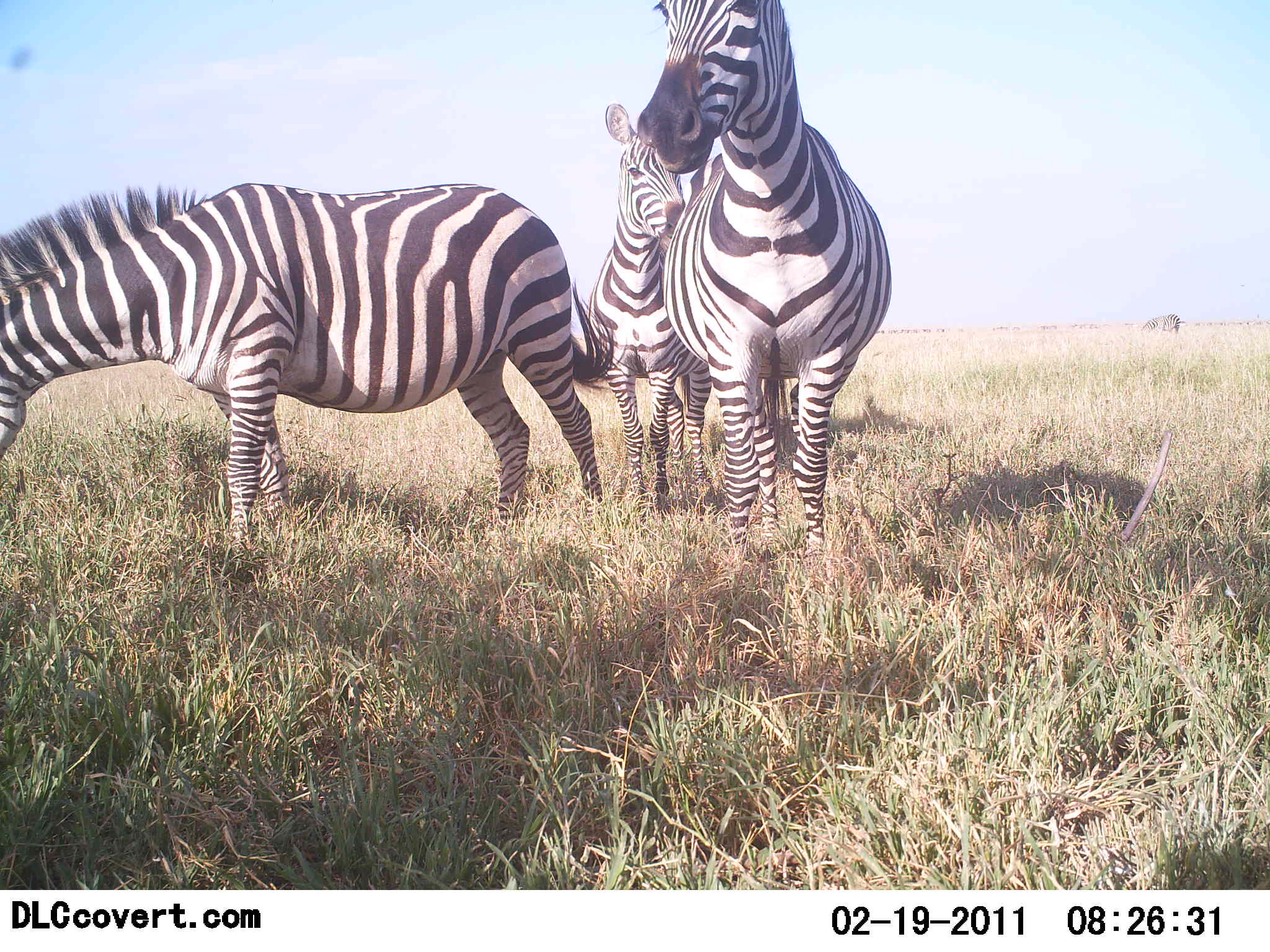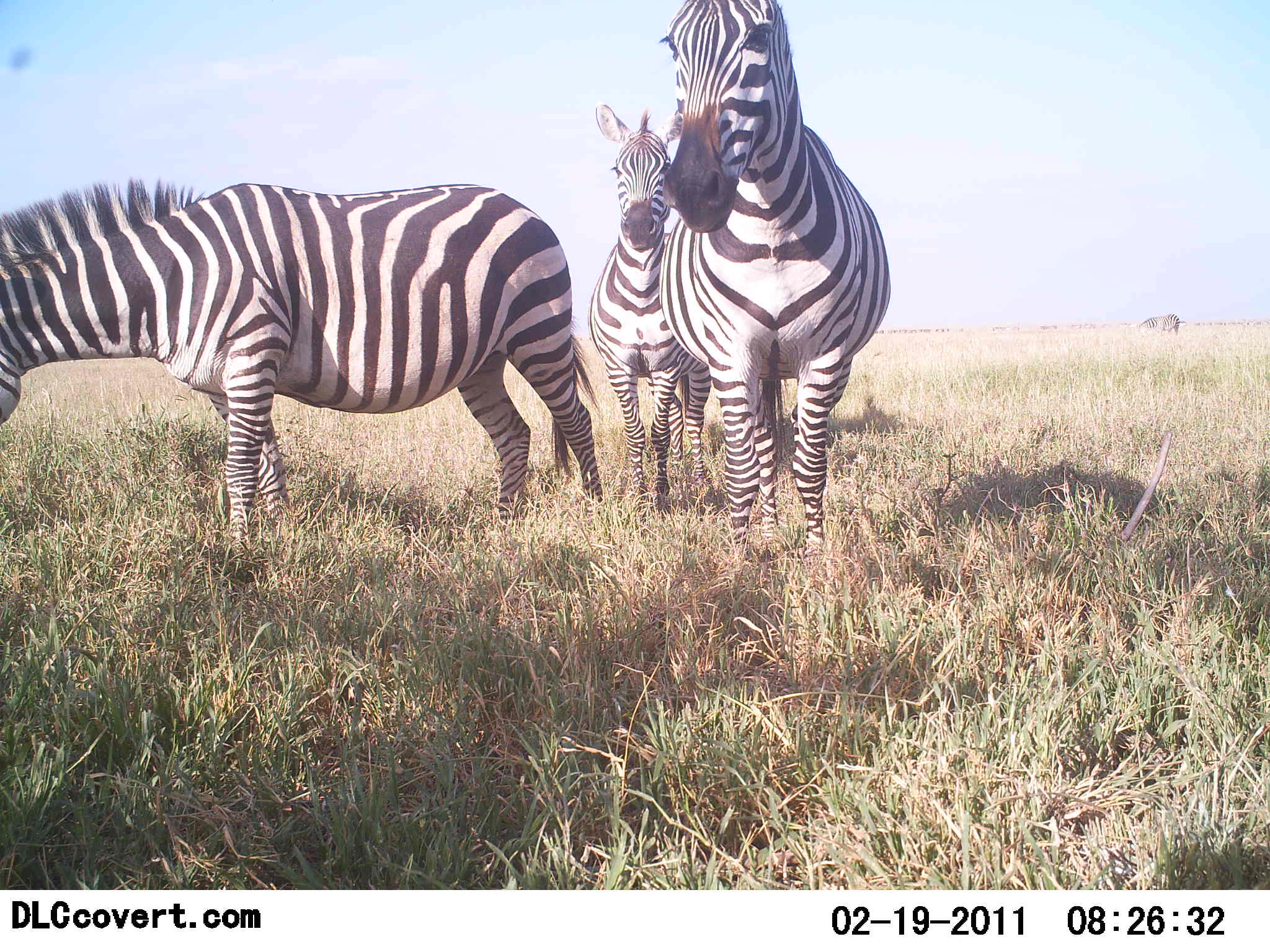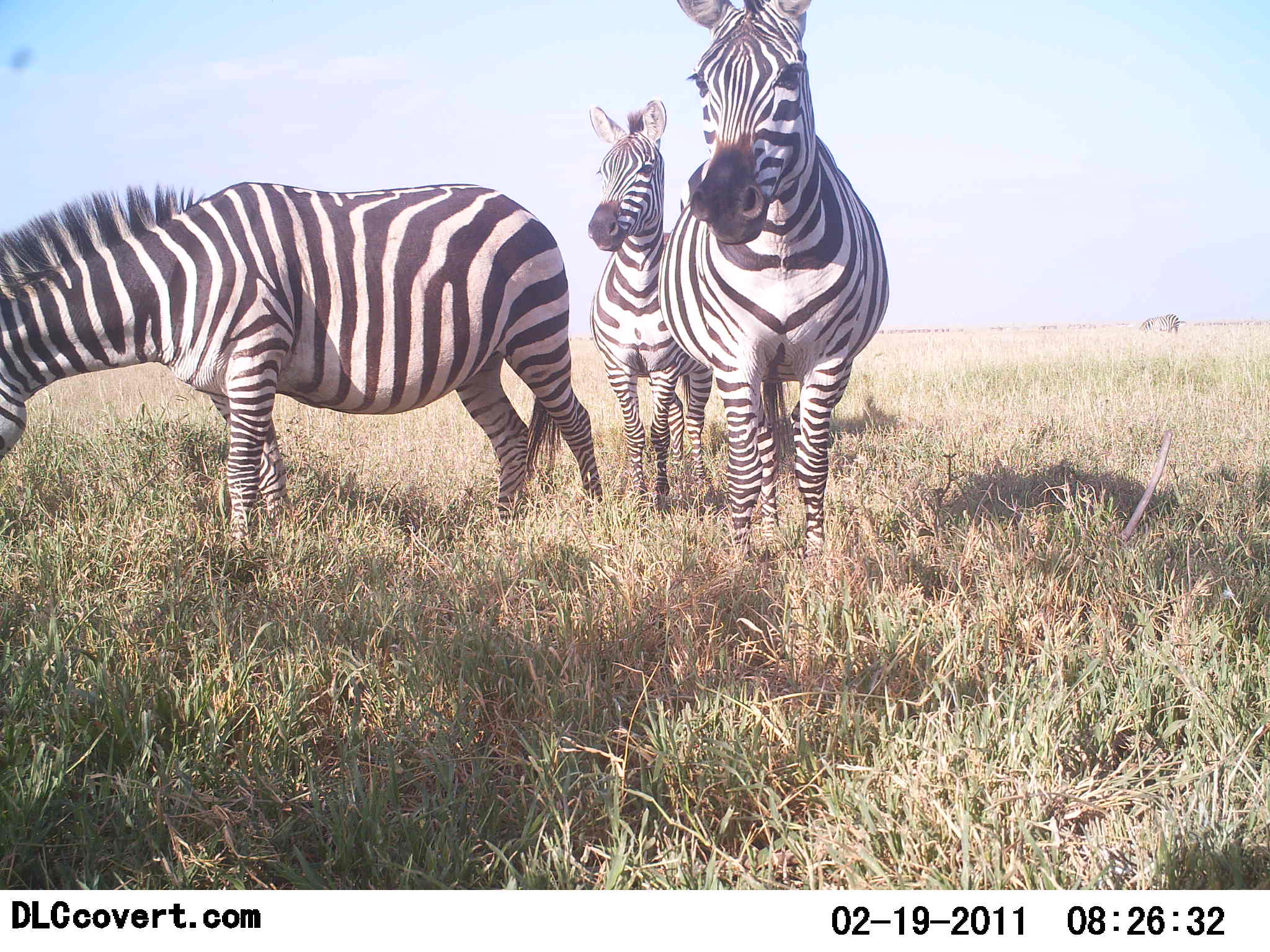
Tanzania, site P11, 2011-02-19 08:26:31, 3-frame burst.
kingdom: Animalia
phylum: Chordata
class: Mammalia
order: Perissodactyla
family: Equidae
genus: Equus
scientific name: Equus quagga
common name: plains zebra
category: zebra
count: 3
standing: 91%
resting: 0%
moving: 0%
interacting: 18%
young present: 18%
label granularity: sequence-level